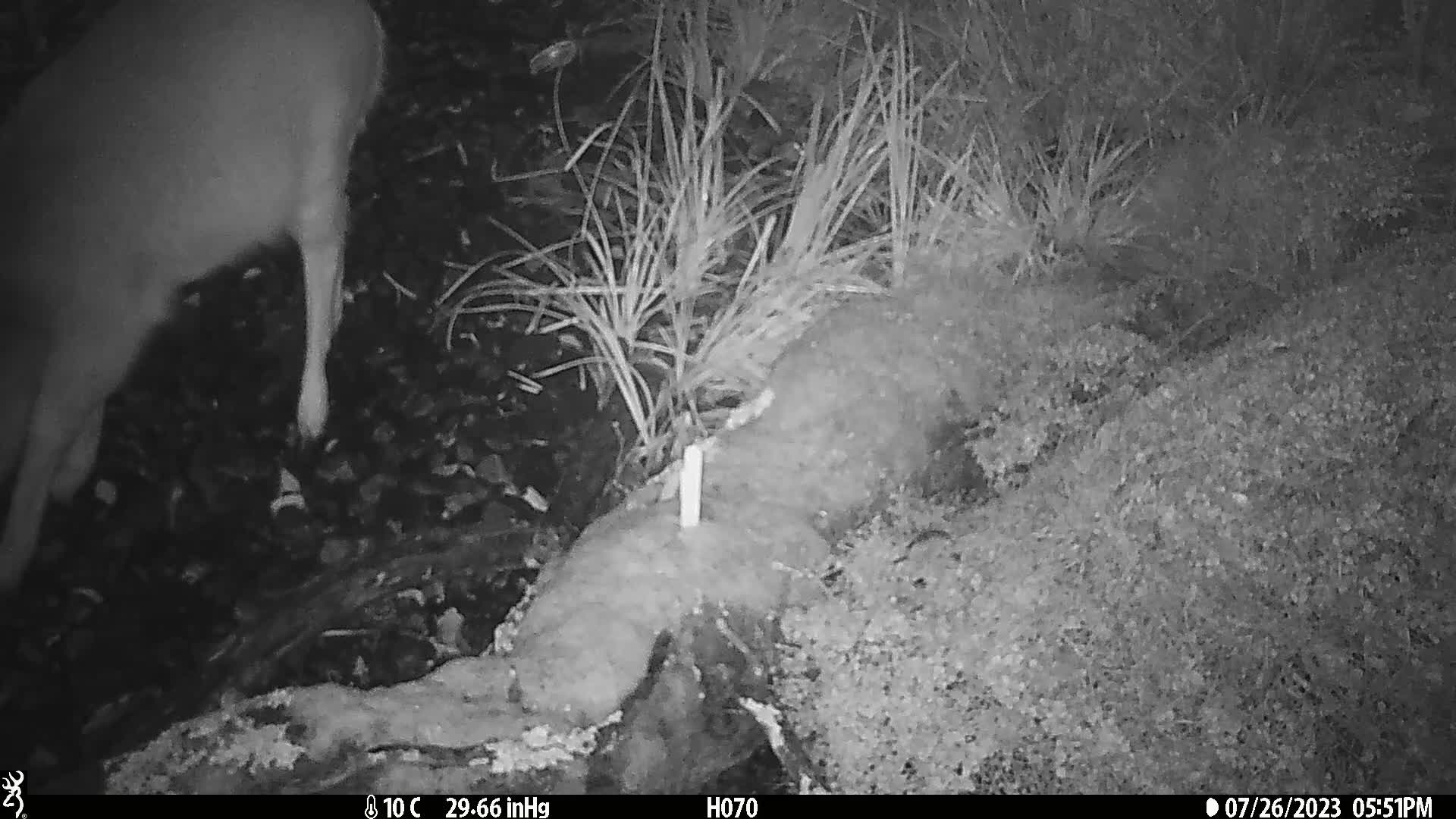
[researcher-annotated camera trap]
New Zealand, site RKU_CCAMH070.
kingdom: Animalia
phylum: Chordata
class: Mammalia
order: Artiodactyla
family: Cervidae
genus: Odocoileus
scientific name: Odocoileus virginianus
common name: white-tailed deer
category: white tailed deer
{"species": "white tailed deer (white-tailed deer) (Odocoileus virginianus)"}